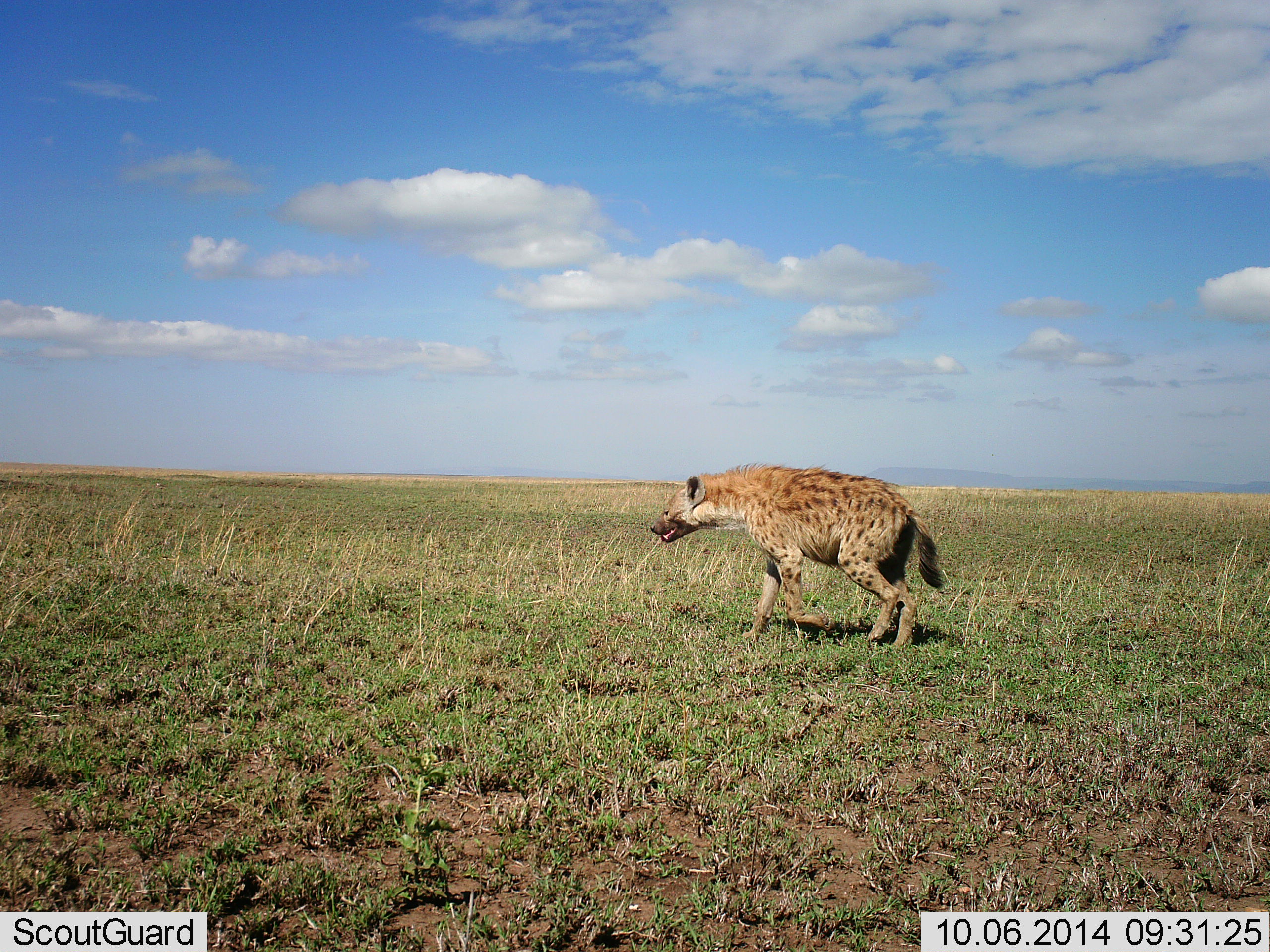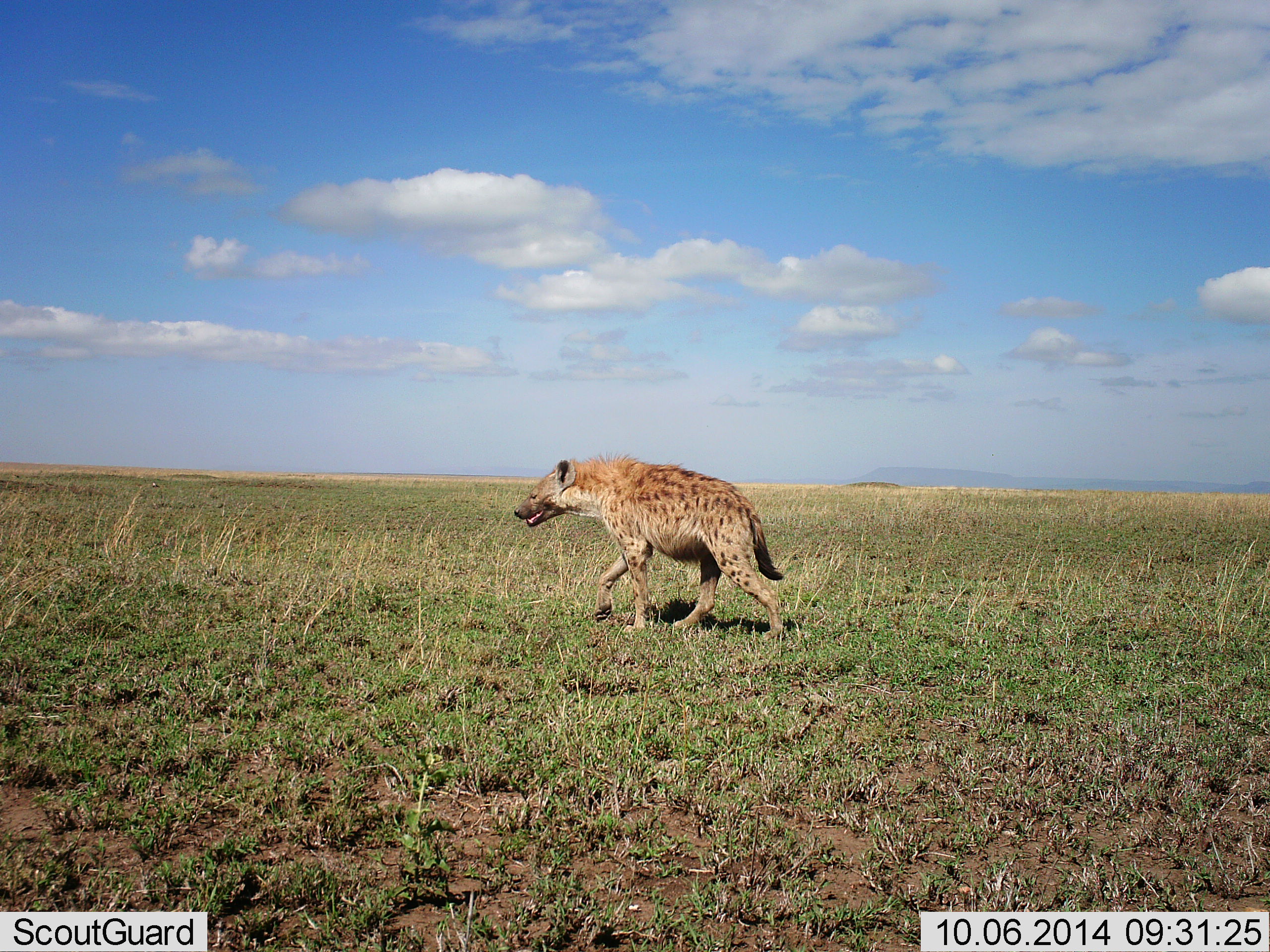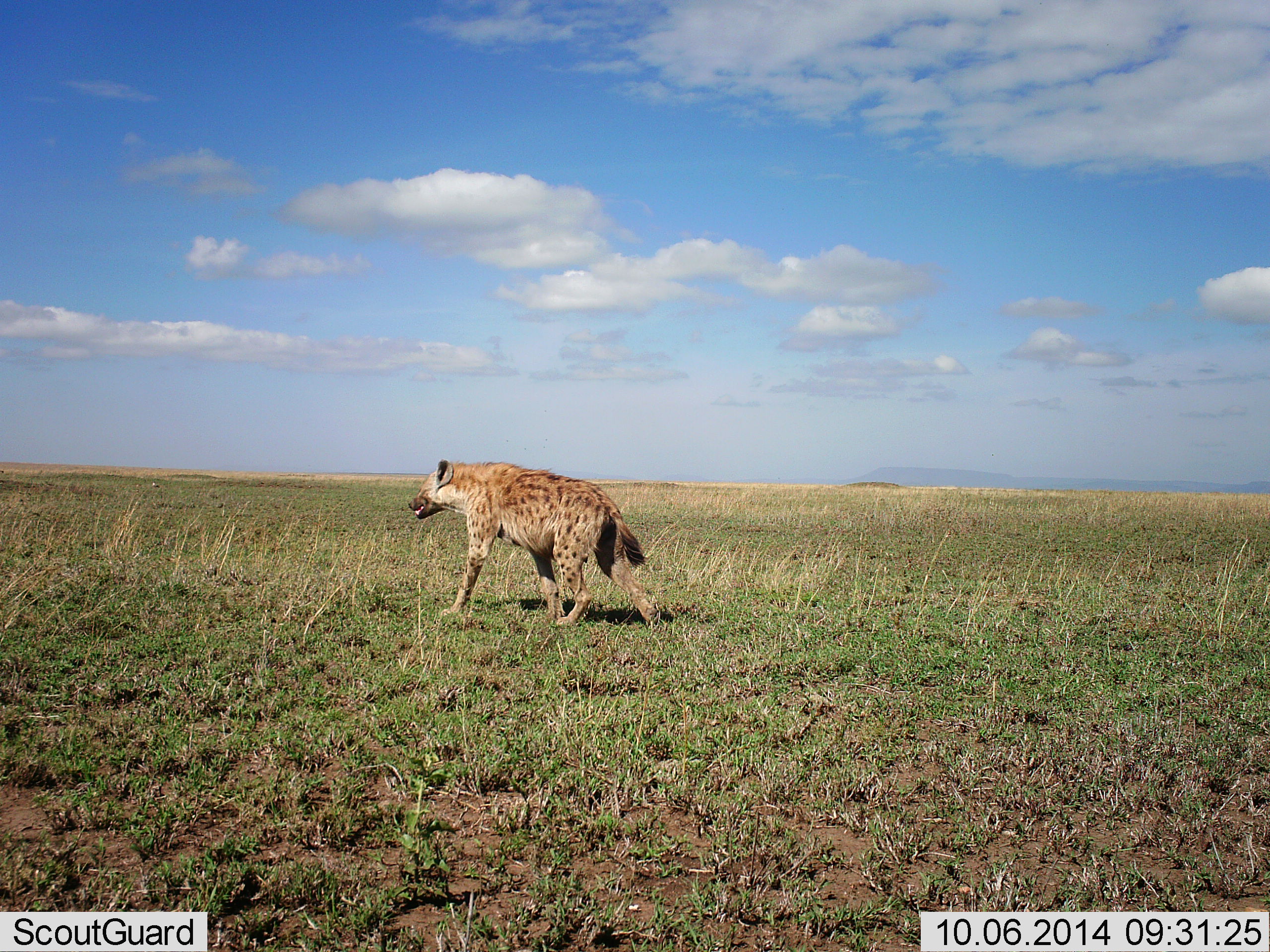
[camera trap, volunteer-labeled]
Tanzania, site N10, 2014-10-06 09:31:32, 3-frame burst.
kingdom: Animalia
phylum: Chordata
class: Mammalia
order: Carnivora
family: Hyaenidae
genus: Crocuta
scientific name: Crocuta crocuta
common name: spotted hyena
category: hyenaspotted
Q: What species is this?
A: Hyenaspotted (spotted hyena) (Crocuta crocuta).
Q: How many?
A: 1.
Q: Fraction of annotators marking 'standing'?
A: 10%.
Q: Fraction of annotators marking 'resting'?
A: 0%.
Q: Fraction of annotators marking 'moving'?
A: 100%.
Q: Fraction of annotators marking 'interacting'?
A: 0%.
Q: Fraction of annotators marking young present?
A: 0%.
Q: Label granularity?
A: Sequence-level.